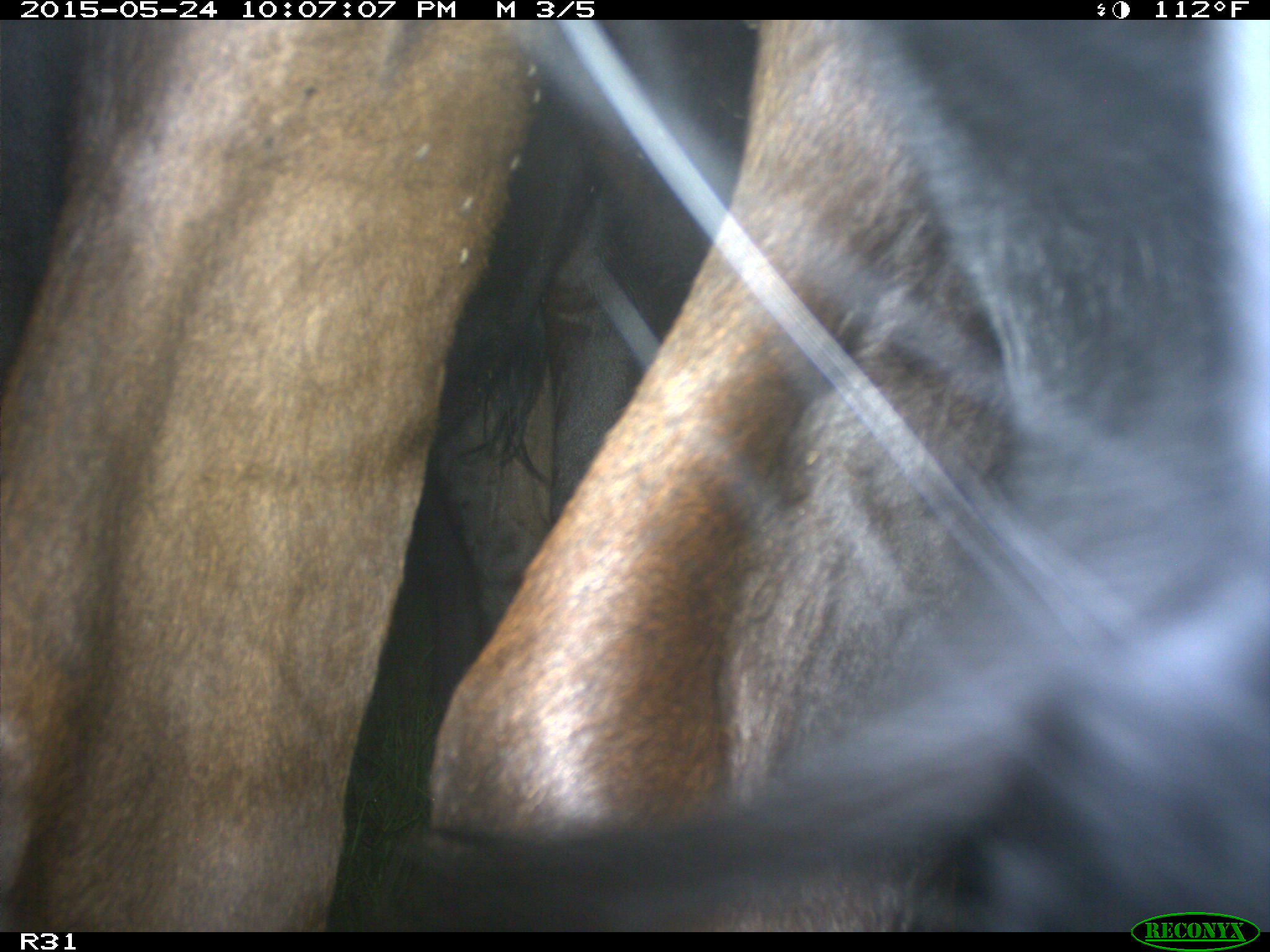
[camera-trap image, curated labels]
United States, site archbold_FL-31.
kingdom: Animalia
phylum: Chordata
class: Mammalia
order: Artiodactyla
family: Bovidae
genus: Bos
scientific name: Bos taurus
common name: domestic cow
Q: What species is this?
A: Bos taurus (domestic cow).